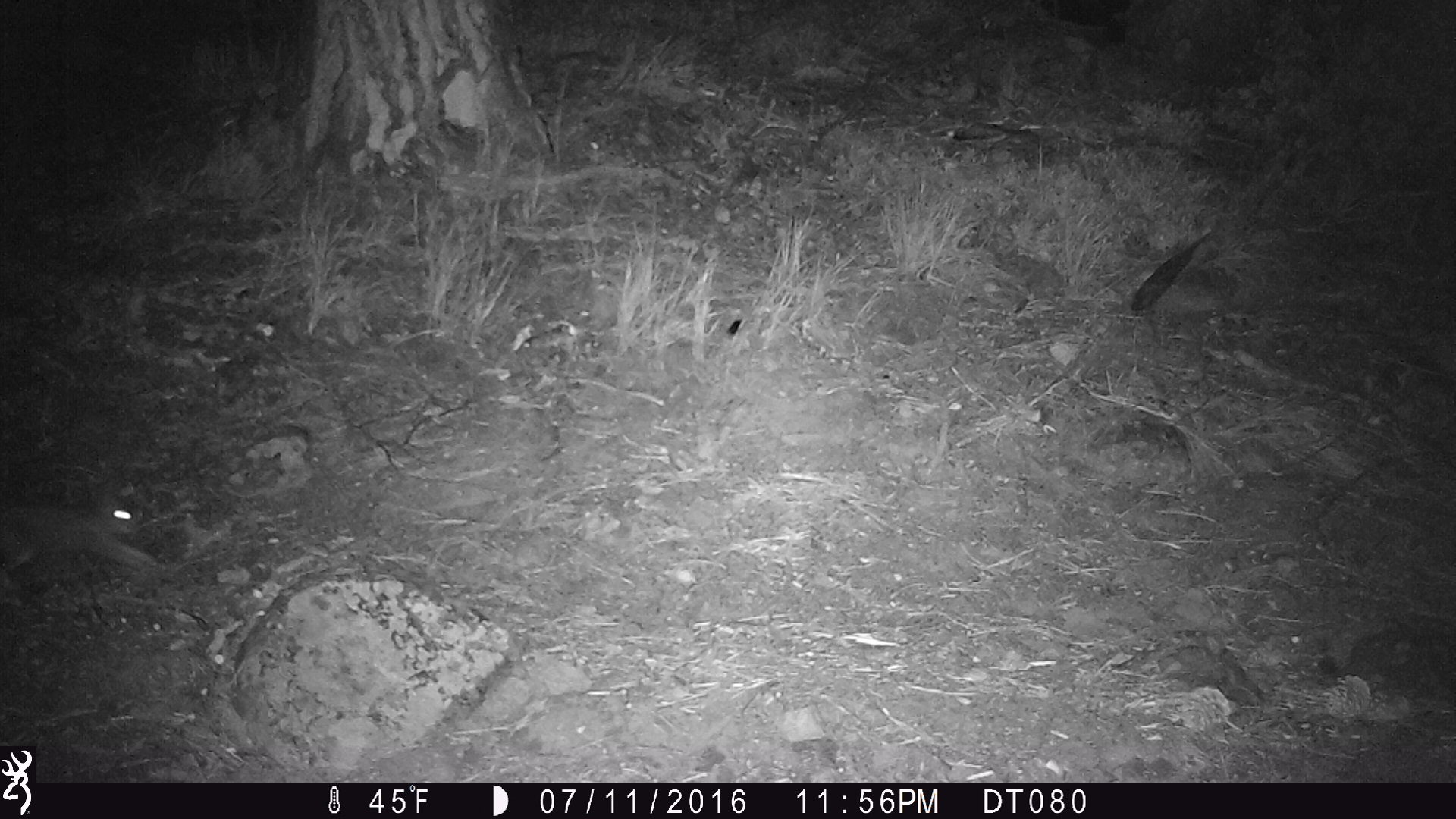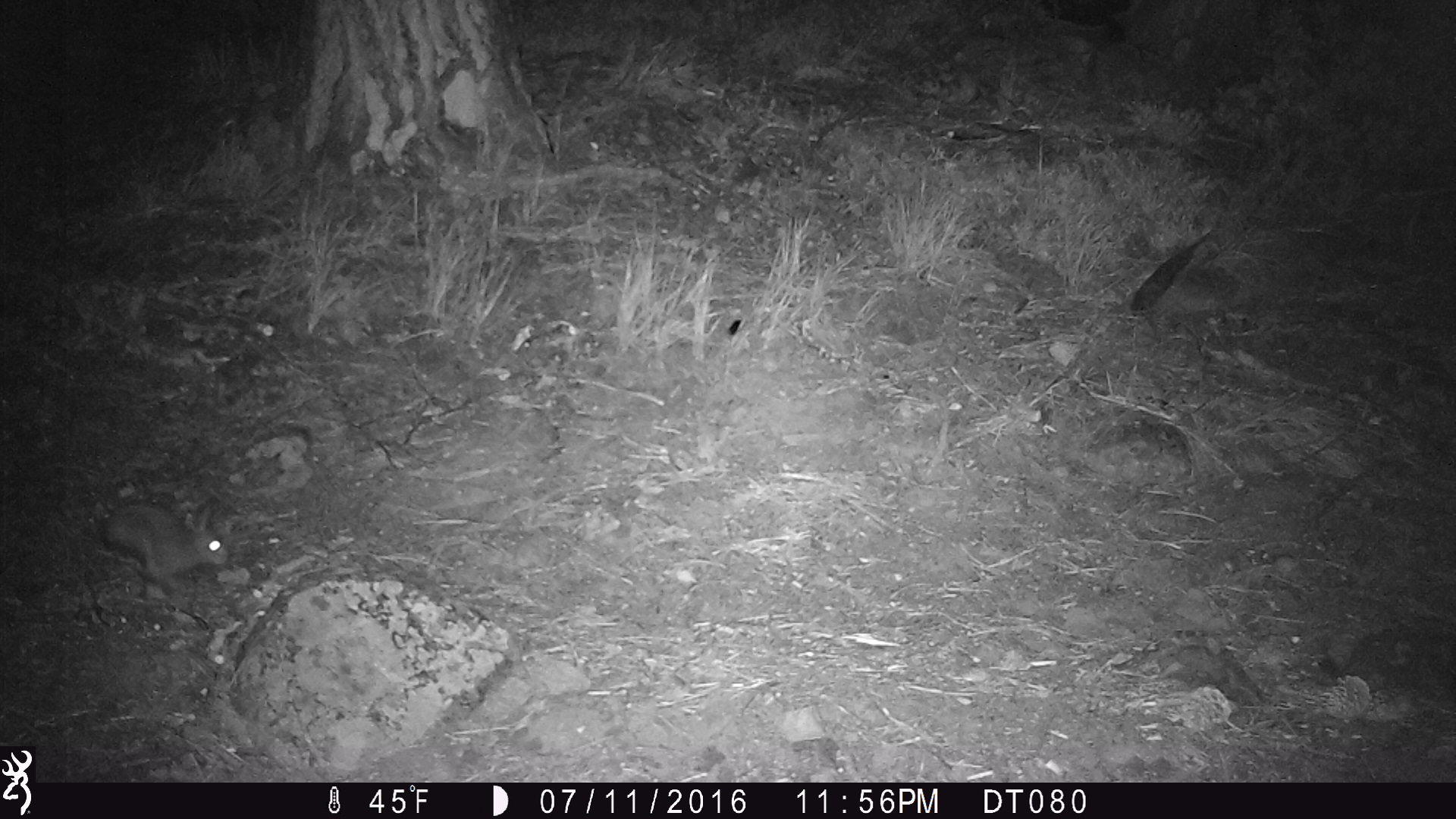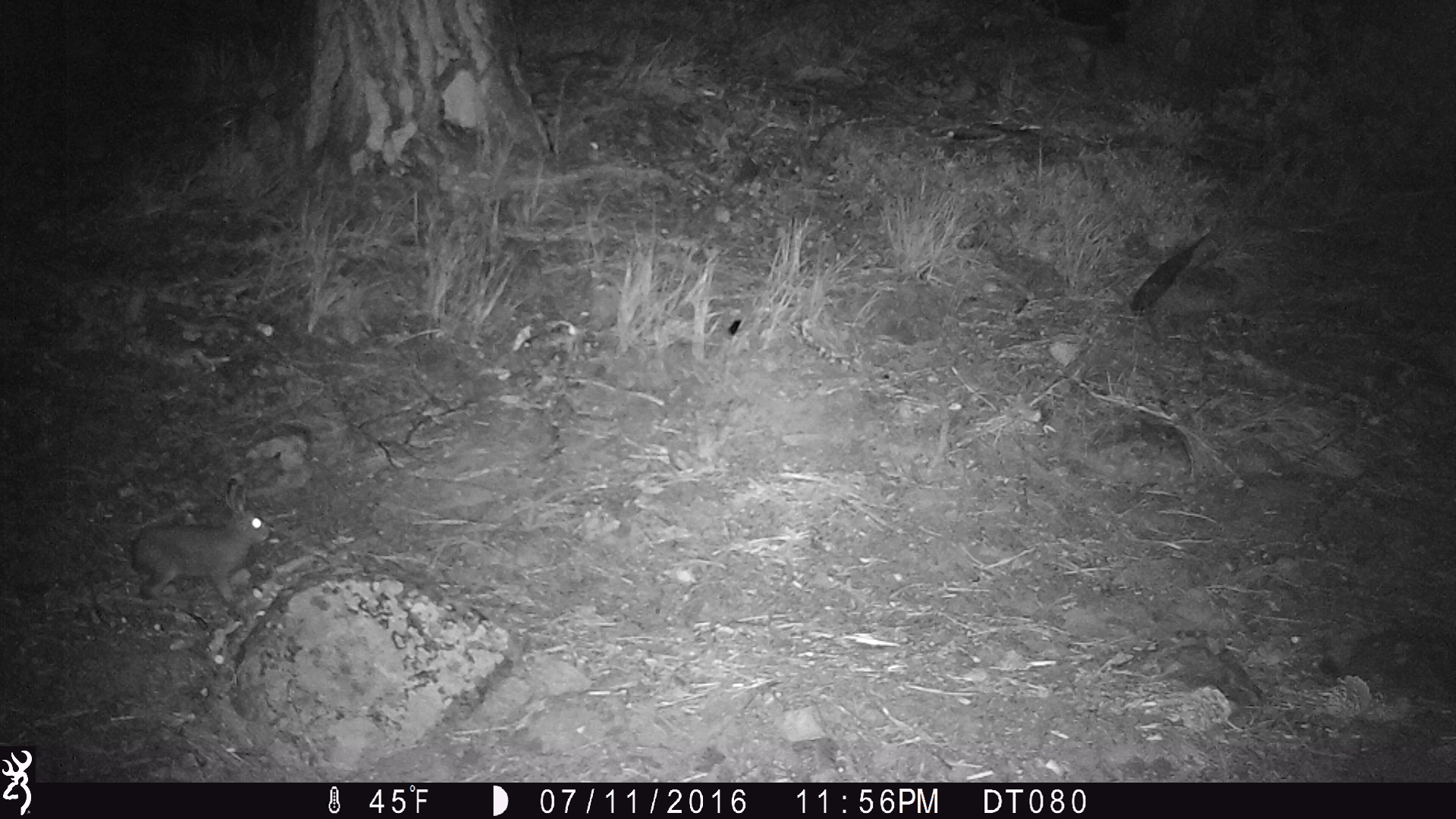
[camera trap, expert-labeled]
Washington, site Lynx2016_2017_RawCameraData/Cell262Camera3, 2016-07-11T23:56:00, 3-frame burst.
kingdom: Animalia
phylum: Chordata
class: Mammalia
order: Lagomorpha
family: Leporidae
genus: Lepus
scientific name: Lepus americanus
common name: snowshoe hare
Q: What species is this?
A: Lepus americanus (snowshoe hare).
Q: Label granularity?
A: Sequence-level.